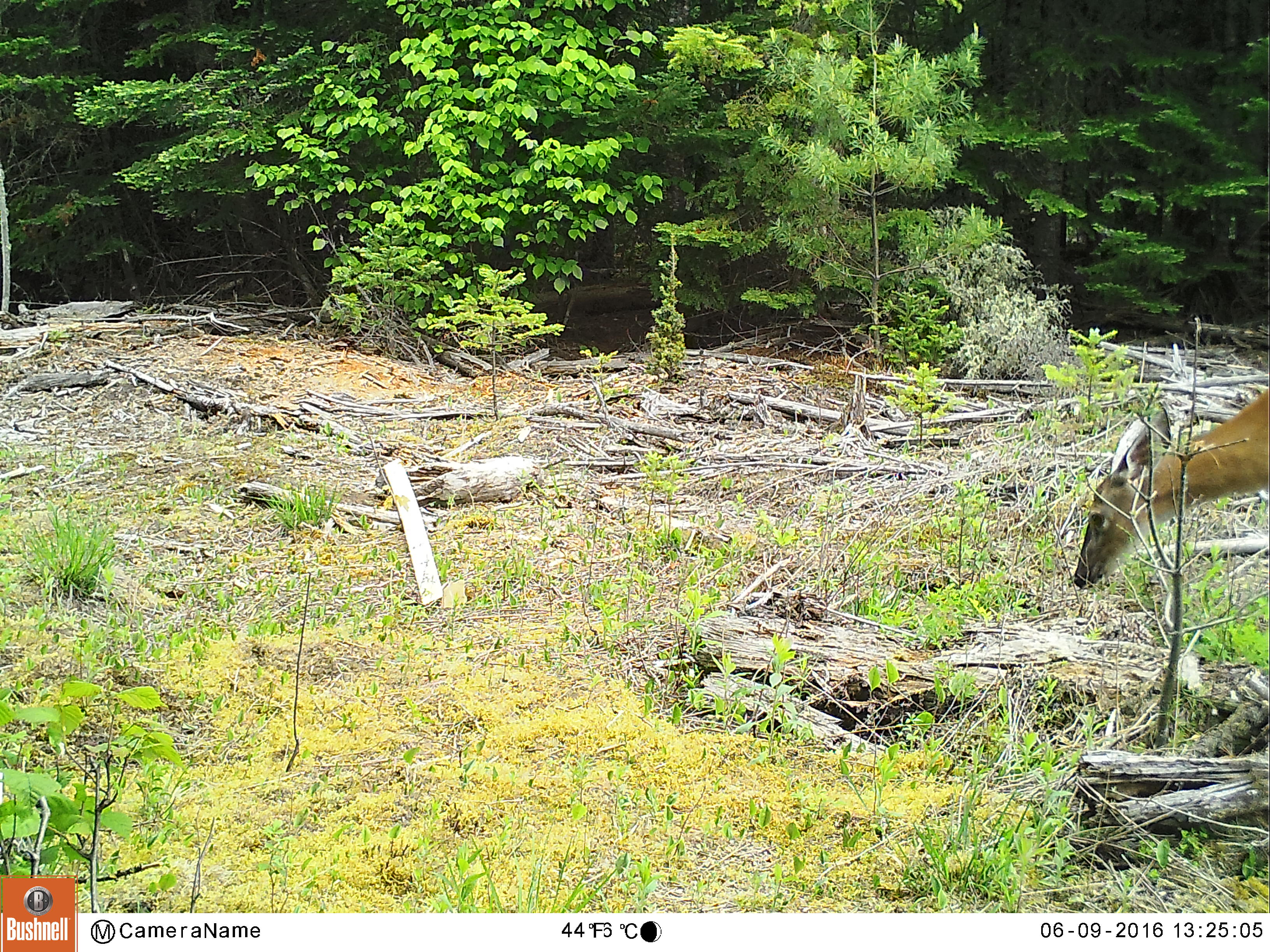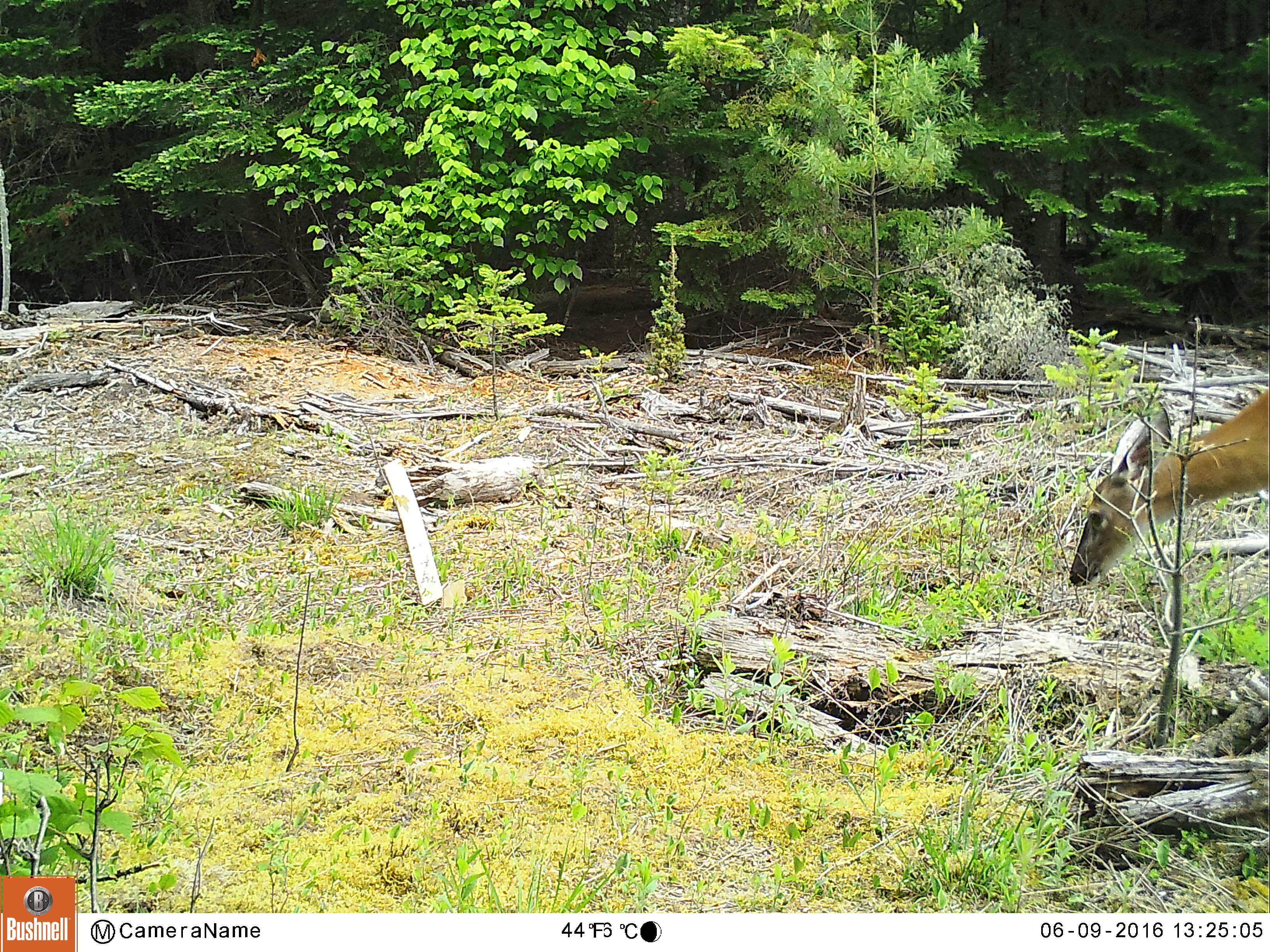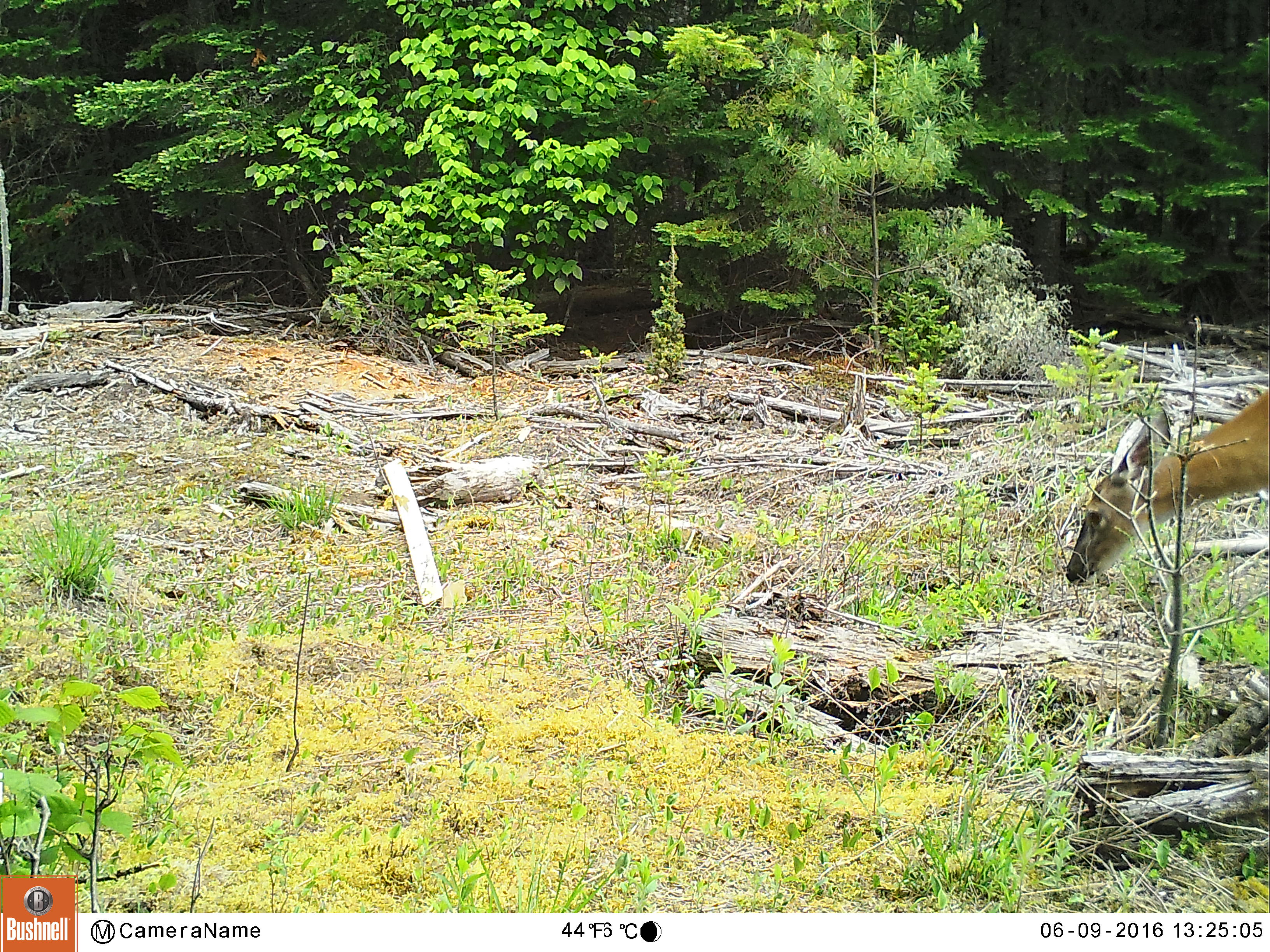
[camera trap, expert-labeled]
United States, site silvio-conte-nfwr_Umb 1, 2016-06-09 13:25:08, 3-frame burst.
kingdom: Animalia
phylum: Chordata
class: Mammalia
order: Artiodactyla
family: Cervidae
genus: Odocoileus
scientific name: Odocoileus virginianus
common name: white-tailed deer